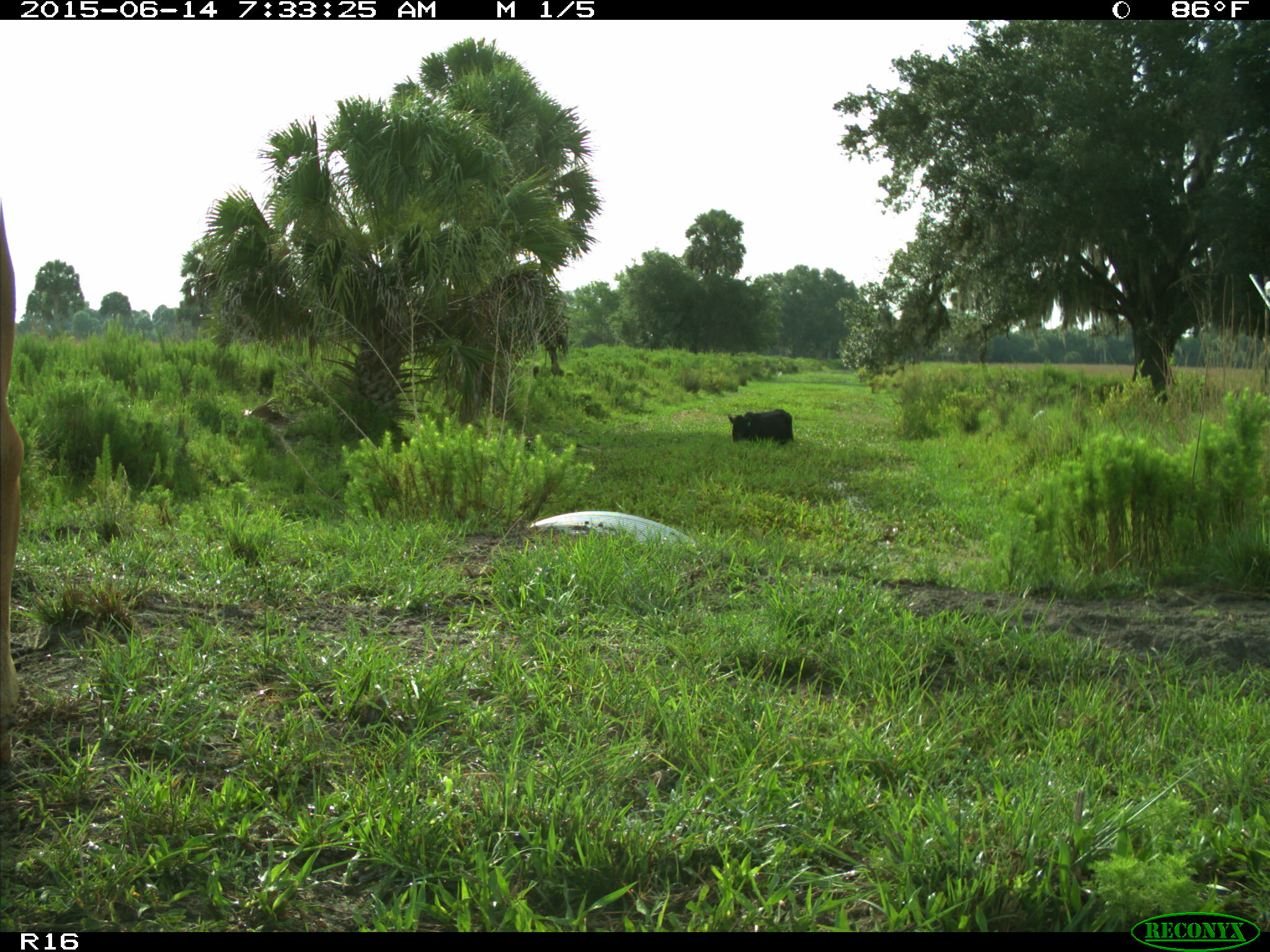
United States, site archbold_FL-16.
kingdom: Animalia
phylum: Chordata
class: Mammalia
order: Artiodactyla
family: Bovidae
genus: Bos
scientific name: Bos taurus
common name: domestic cow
Bos taurus (domestic cow).